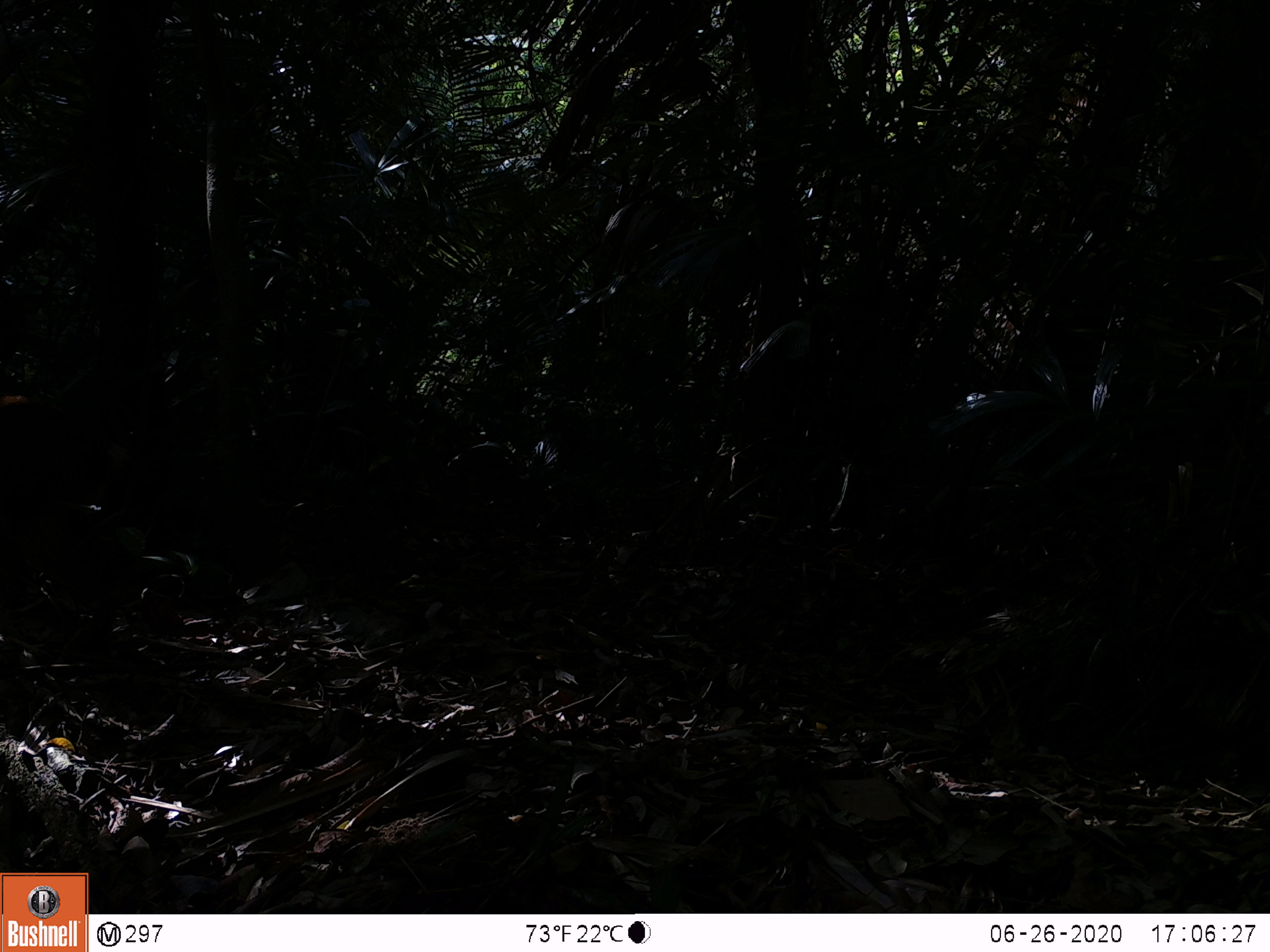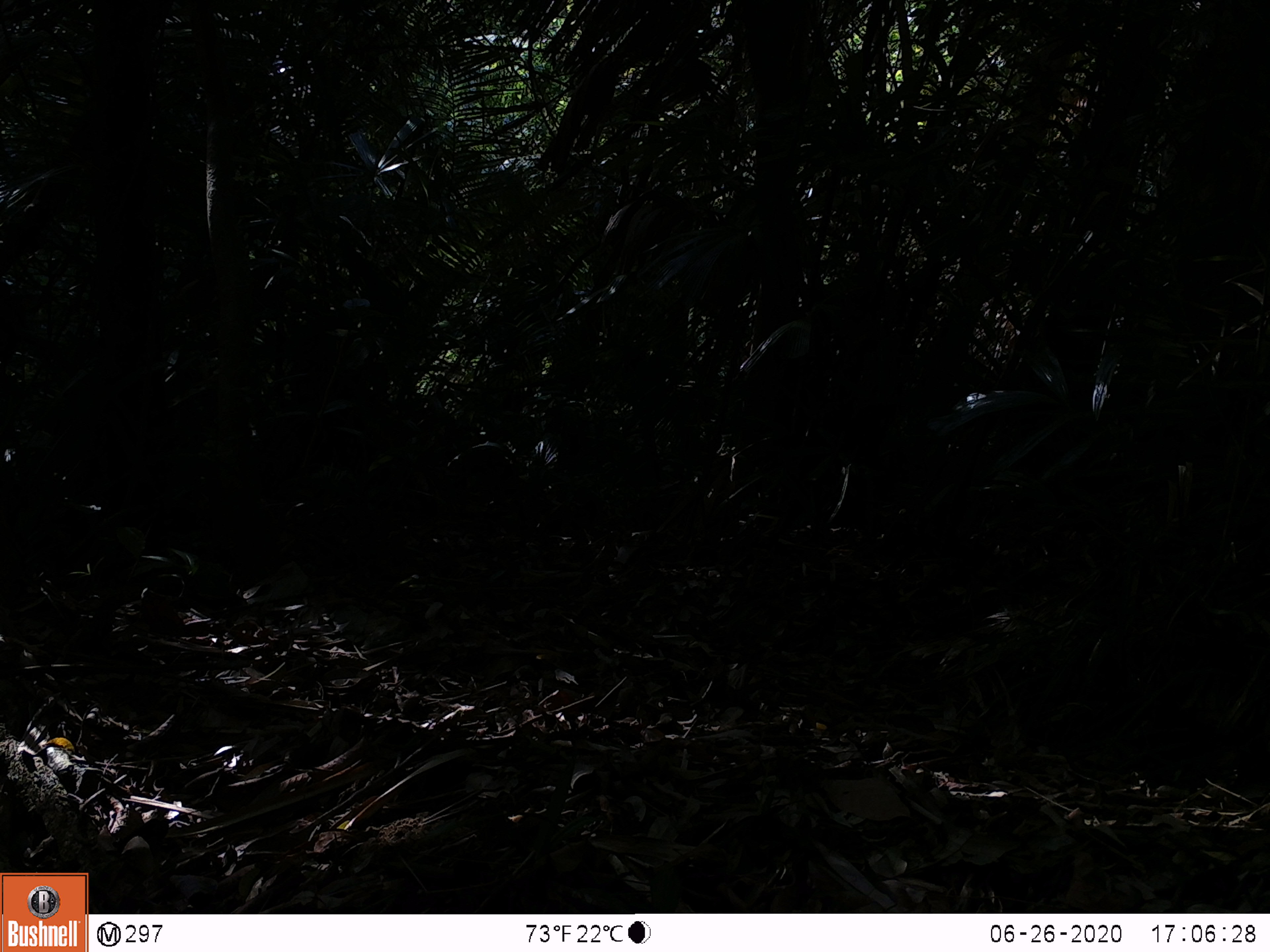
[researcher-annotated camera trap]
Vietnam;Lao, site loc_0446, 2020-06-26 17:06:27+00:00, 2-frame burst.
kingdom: Animalia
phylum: Chordata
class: Mammalia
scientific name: Mammalia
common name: mammal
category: unidentified mammal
Unidentified mammal (mammal) (Mammalia). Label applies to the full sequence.